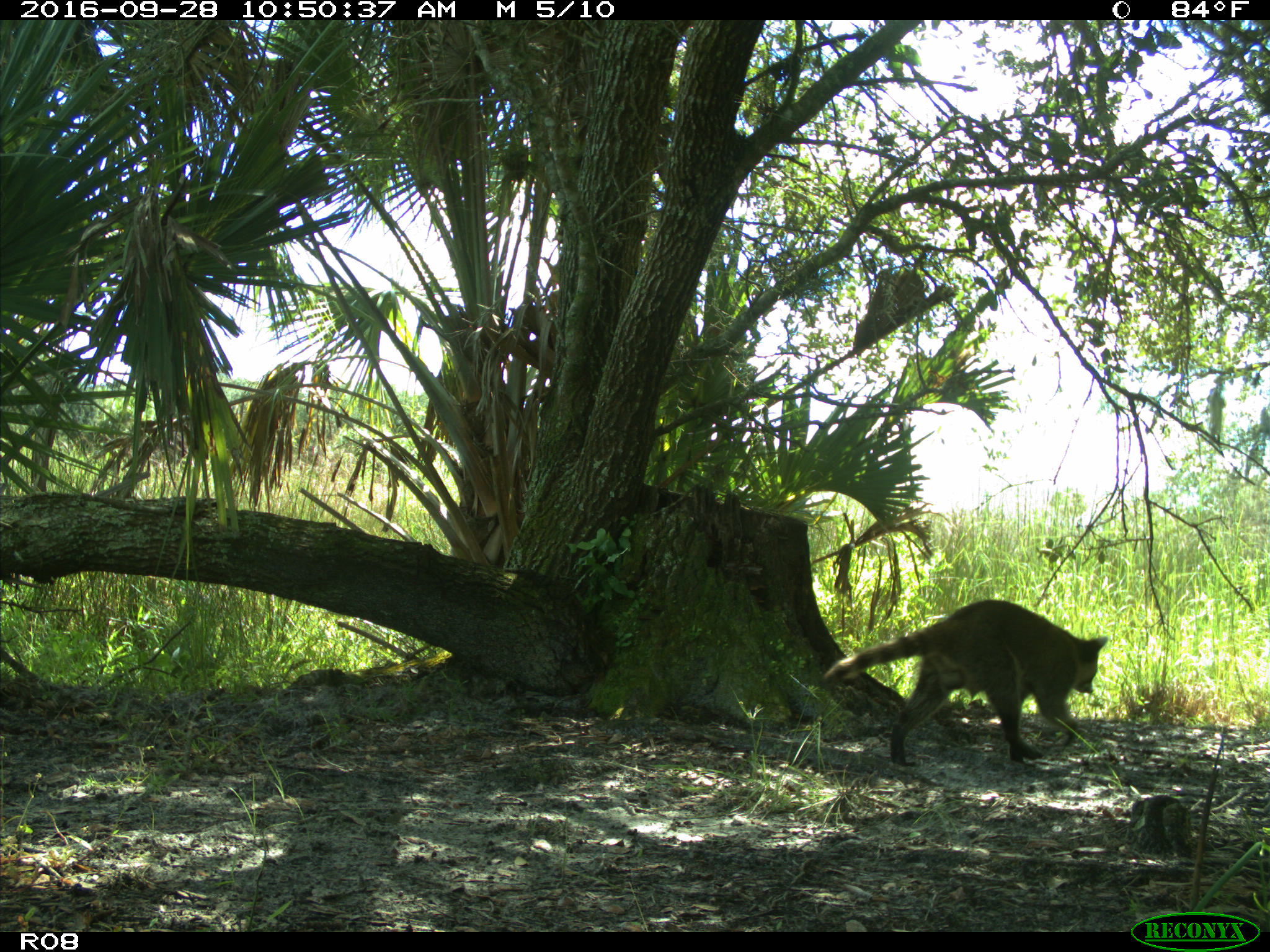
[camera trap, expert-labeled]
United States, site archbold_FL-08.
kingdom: Animalia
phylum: Chordata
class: Mammalia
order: Carnivora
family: Procyonidae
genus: Procyon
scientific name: Procyon lotor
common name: common raccoon